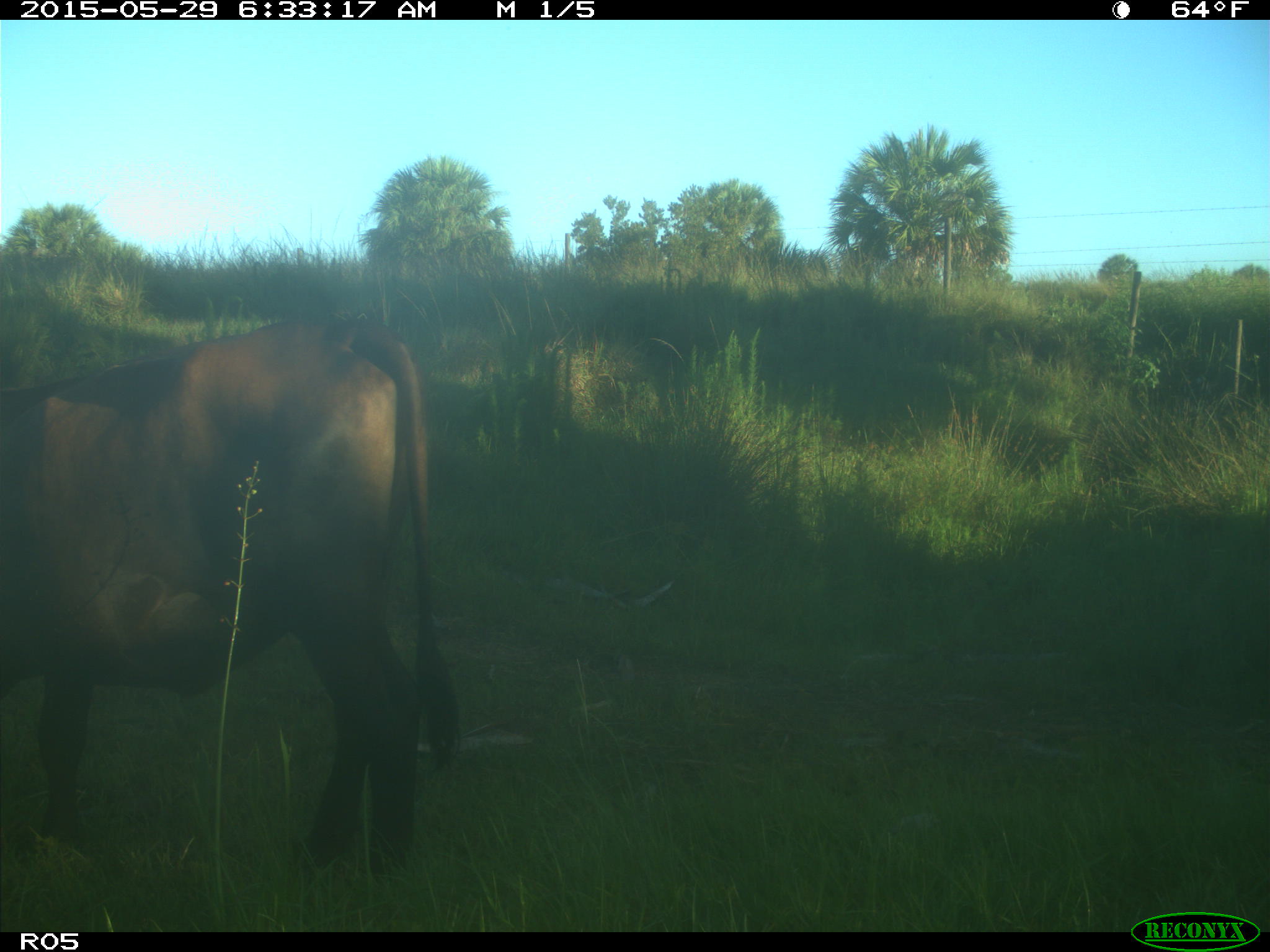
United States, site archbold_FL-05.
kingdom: Animalia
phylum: Chordata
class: Mammalia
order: Artiodactyla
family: Bovidae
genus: Bos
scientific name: Bos taurus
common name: domestic cow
Bos taurus (domestic cow).